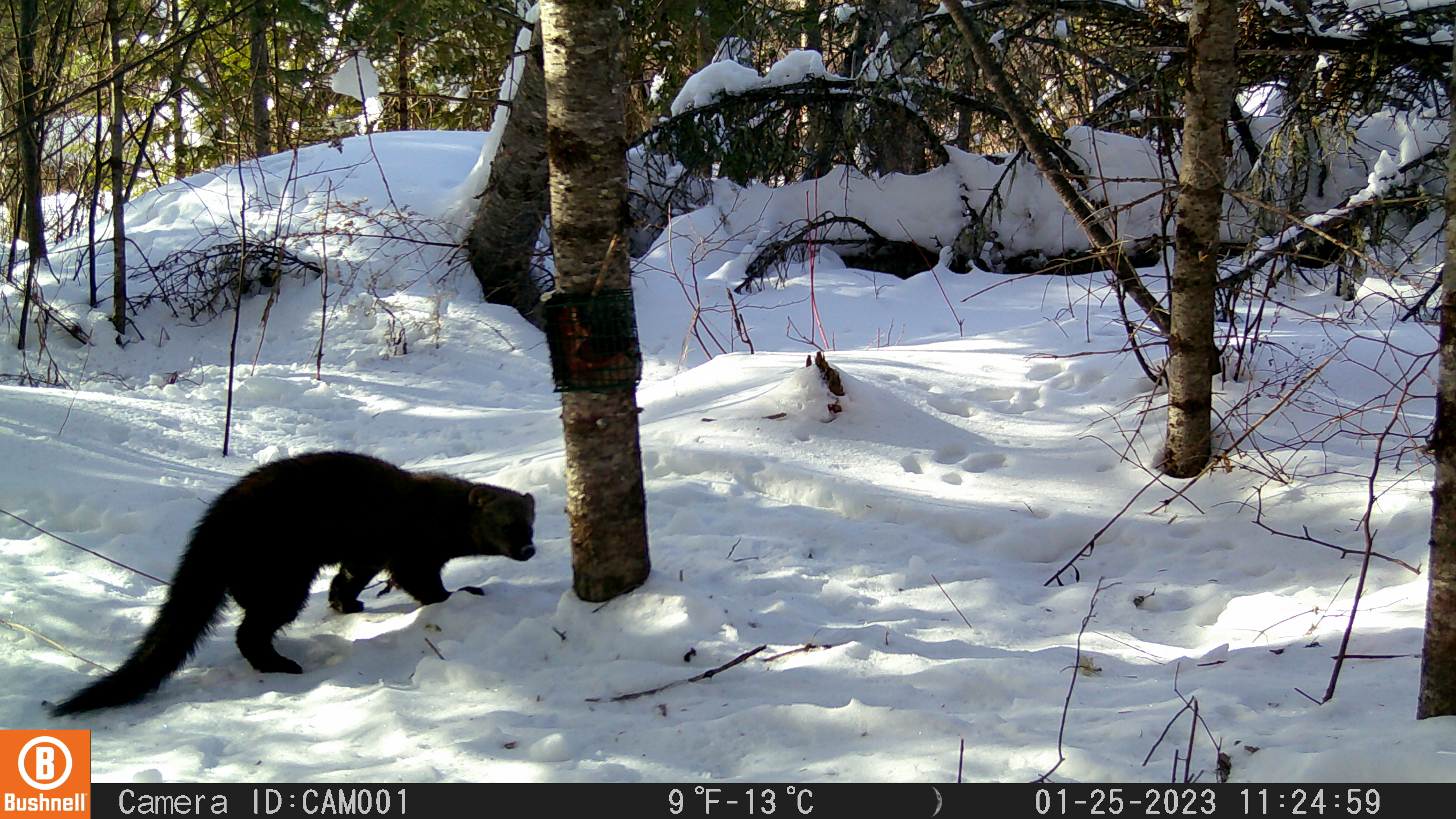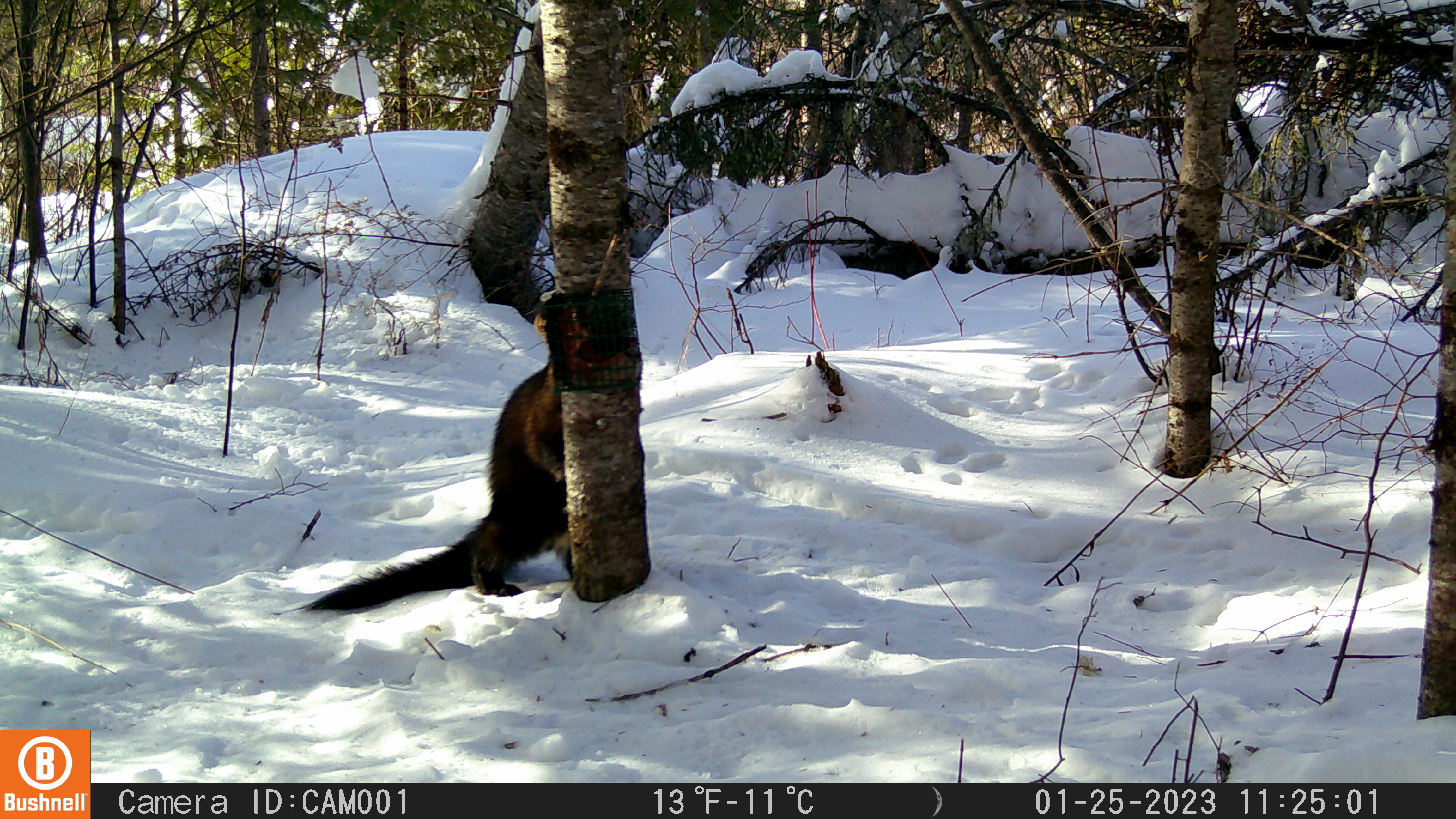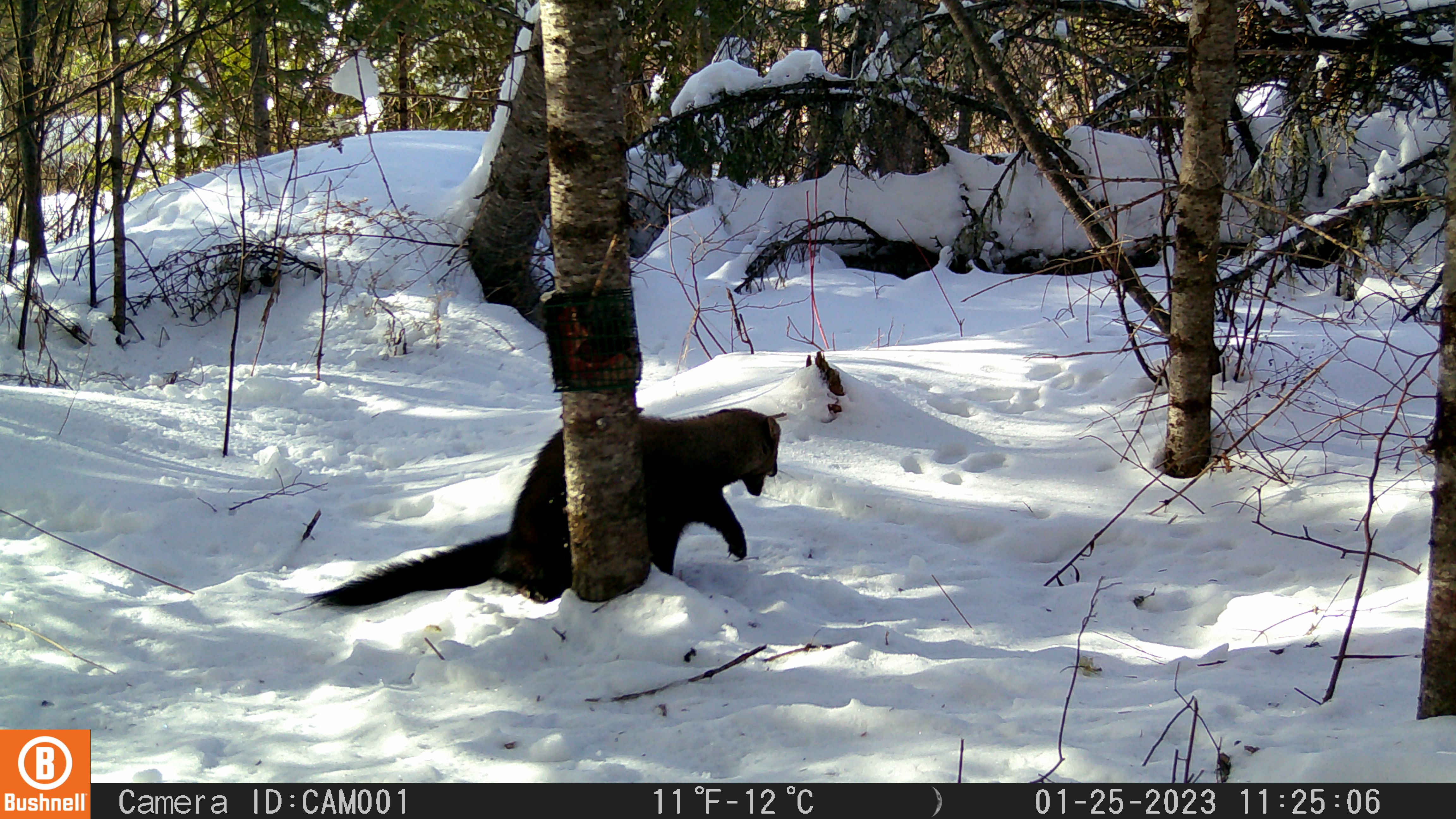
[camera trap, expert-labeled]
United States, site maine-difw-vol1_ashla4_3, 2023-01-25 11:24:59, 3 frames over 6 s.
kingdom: Animalia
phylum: Chordata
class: Mammalia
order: Carnivora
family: Mustelidae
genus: Pekania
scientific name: Pekania pennanti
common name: fisher